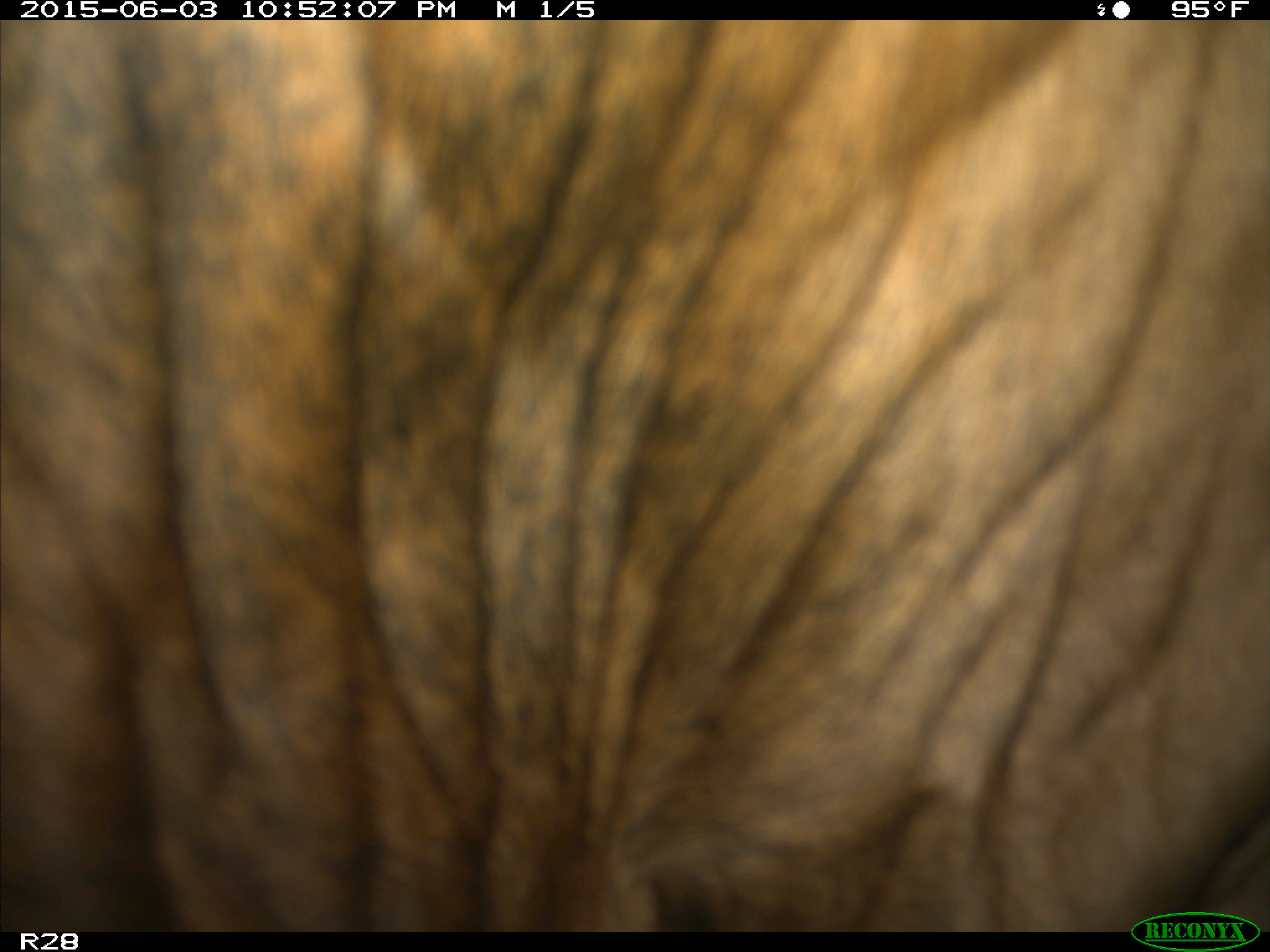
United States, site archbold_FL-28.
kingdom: Animalia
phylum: Chordata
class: Mammalia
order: Artiodactyla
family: Bovidae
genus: Bos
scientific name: Bos taurus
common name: domestic cow